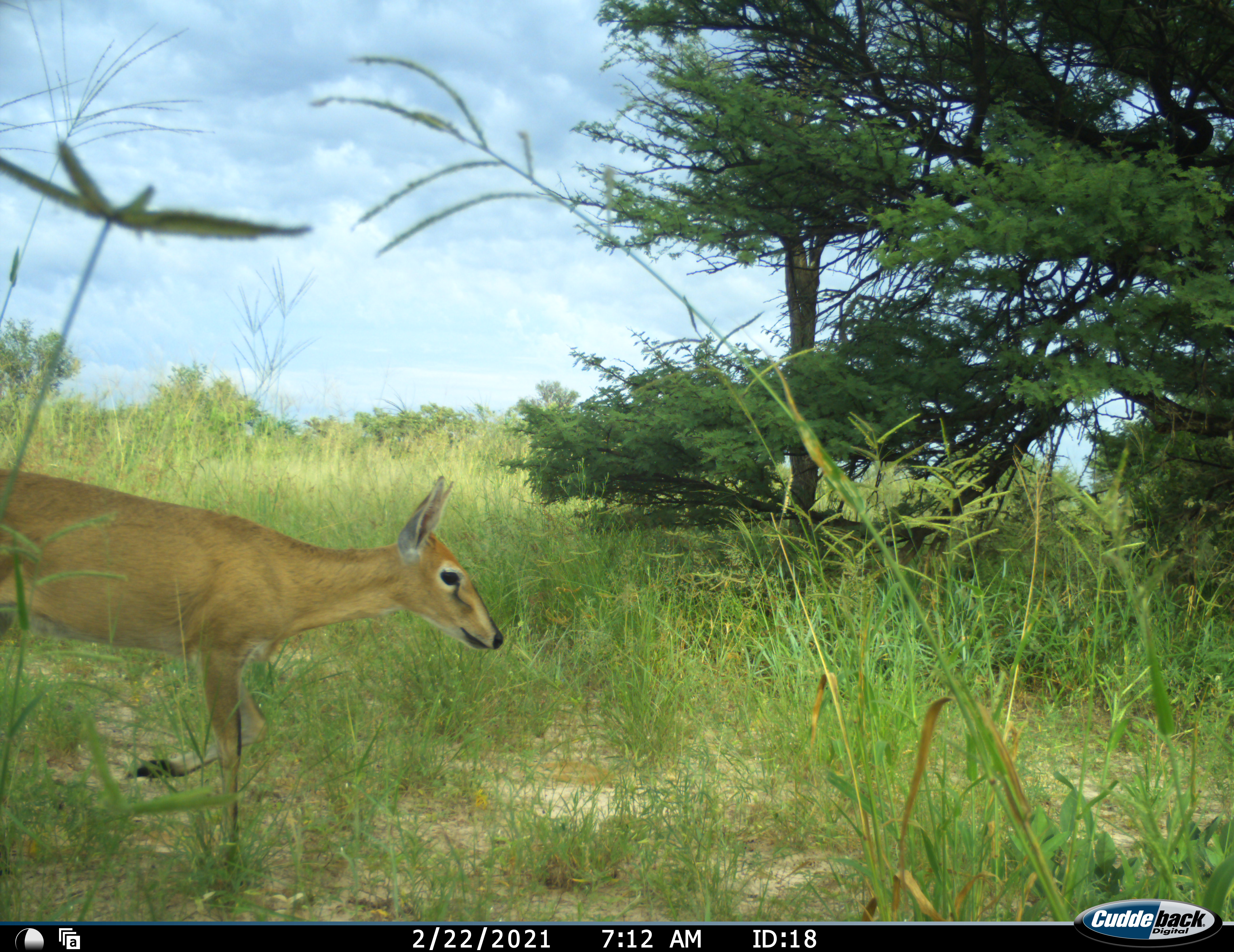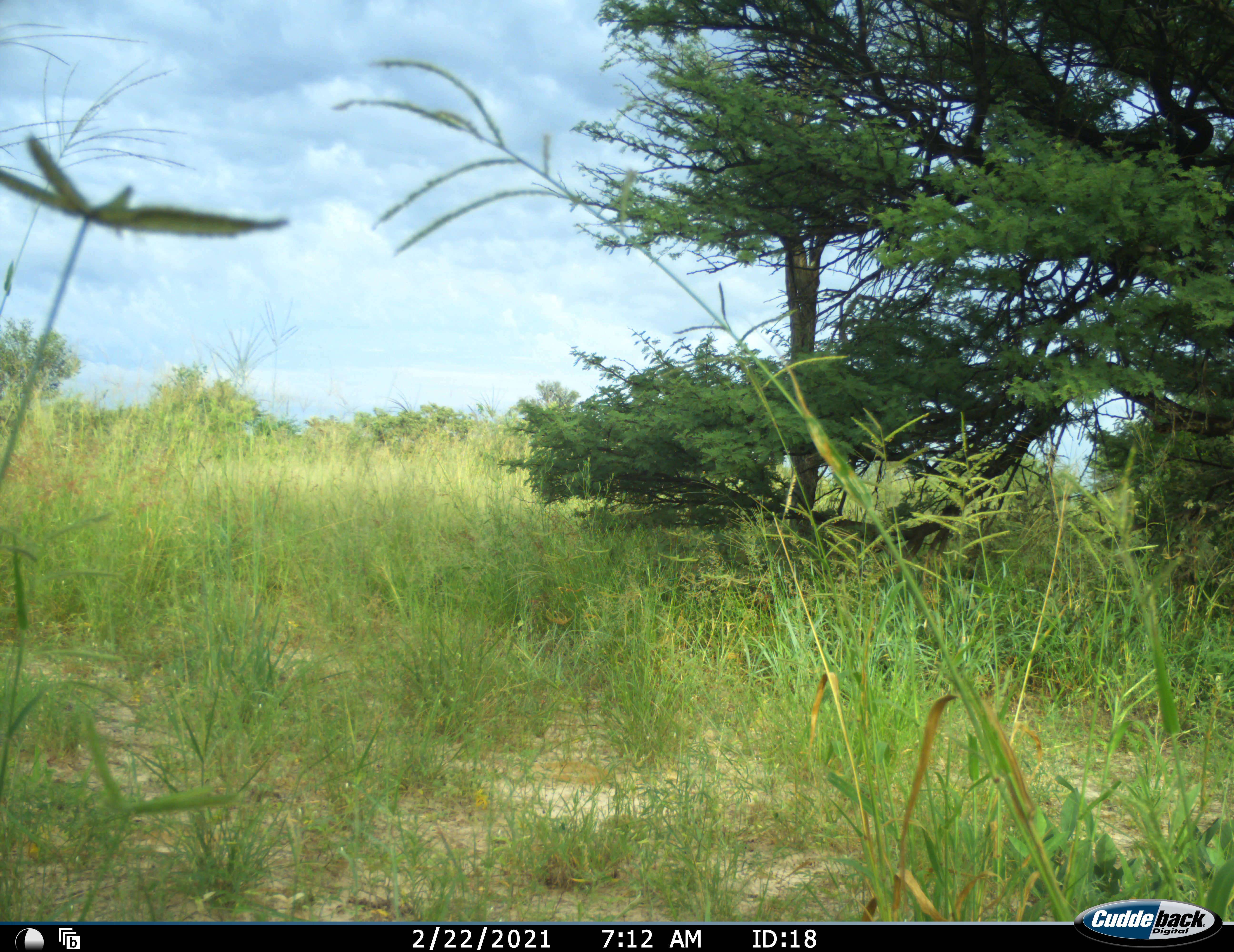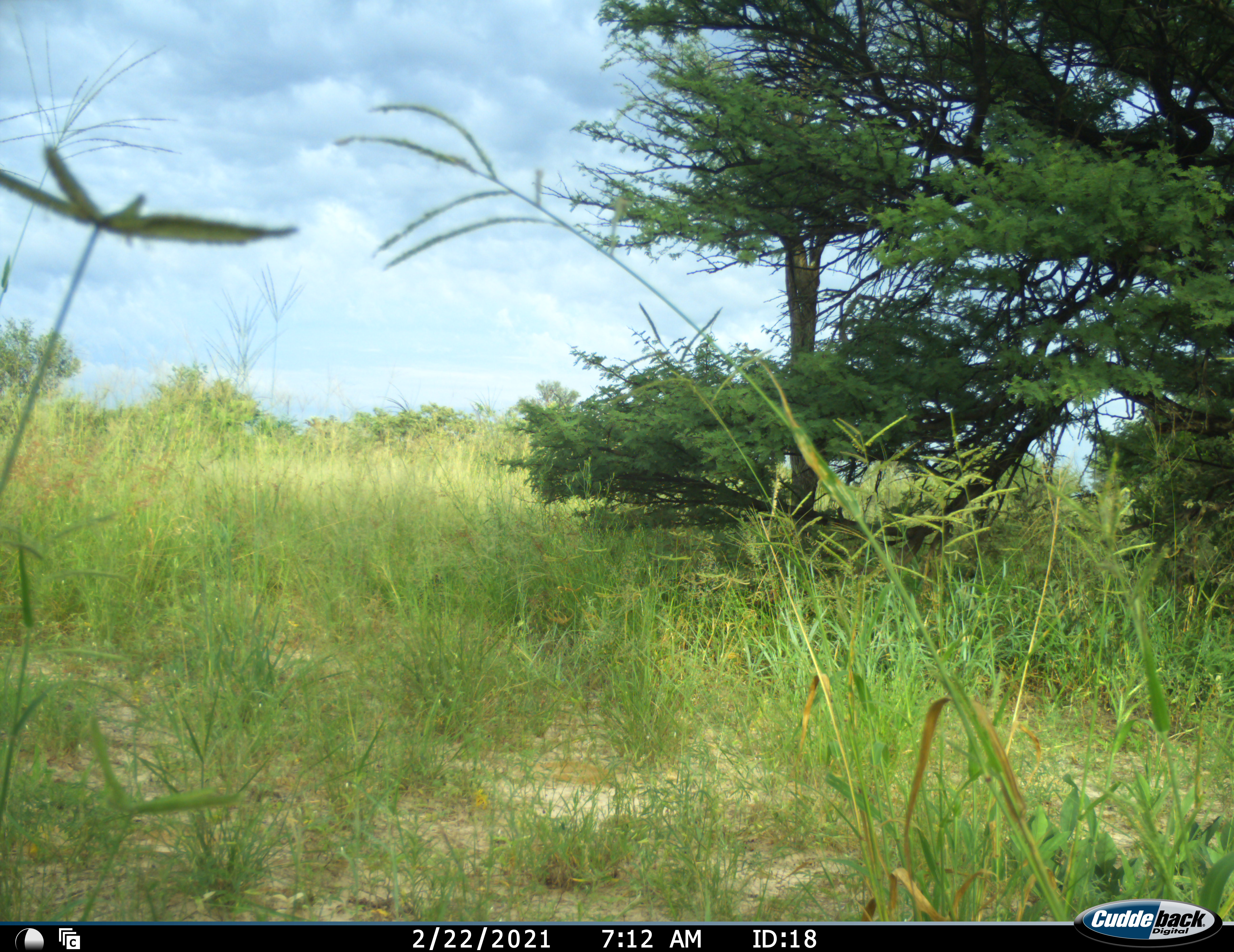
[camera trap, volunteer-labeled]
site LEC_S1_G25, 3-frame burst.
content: unidentified animal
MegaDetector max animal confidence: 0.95